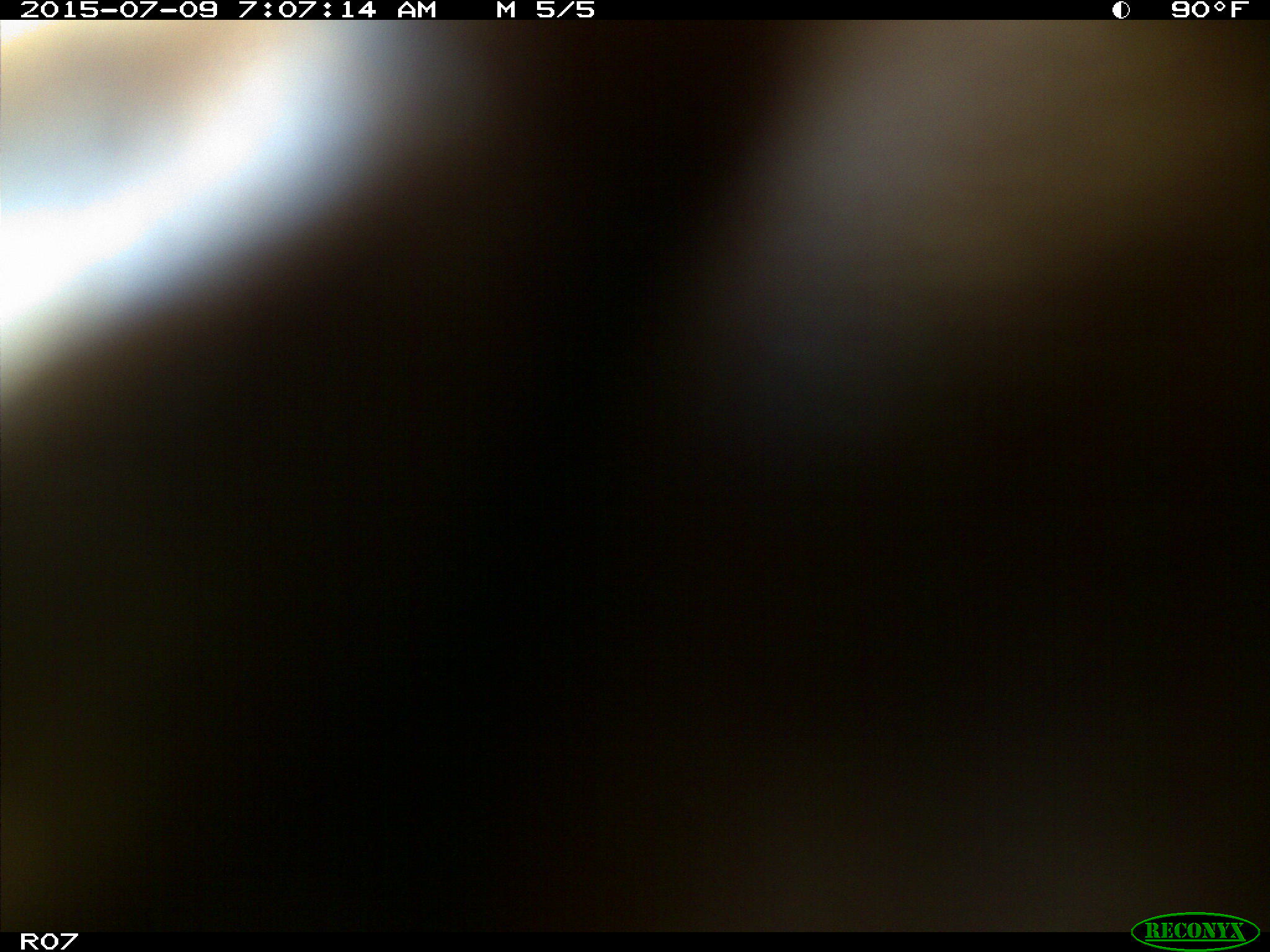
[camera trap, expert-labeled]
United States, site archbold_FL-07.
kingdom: Animalia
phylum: Chordata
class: Mammalia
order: Artiodactyla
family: Bovidae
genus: Bos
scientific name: Bos taurus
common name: domestic cow